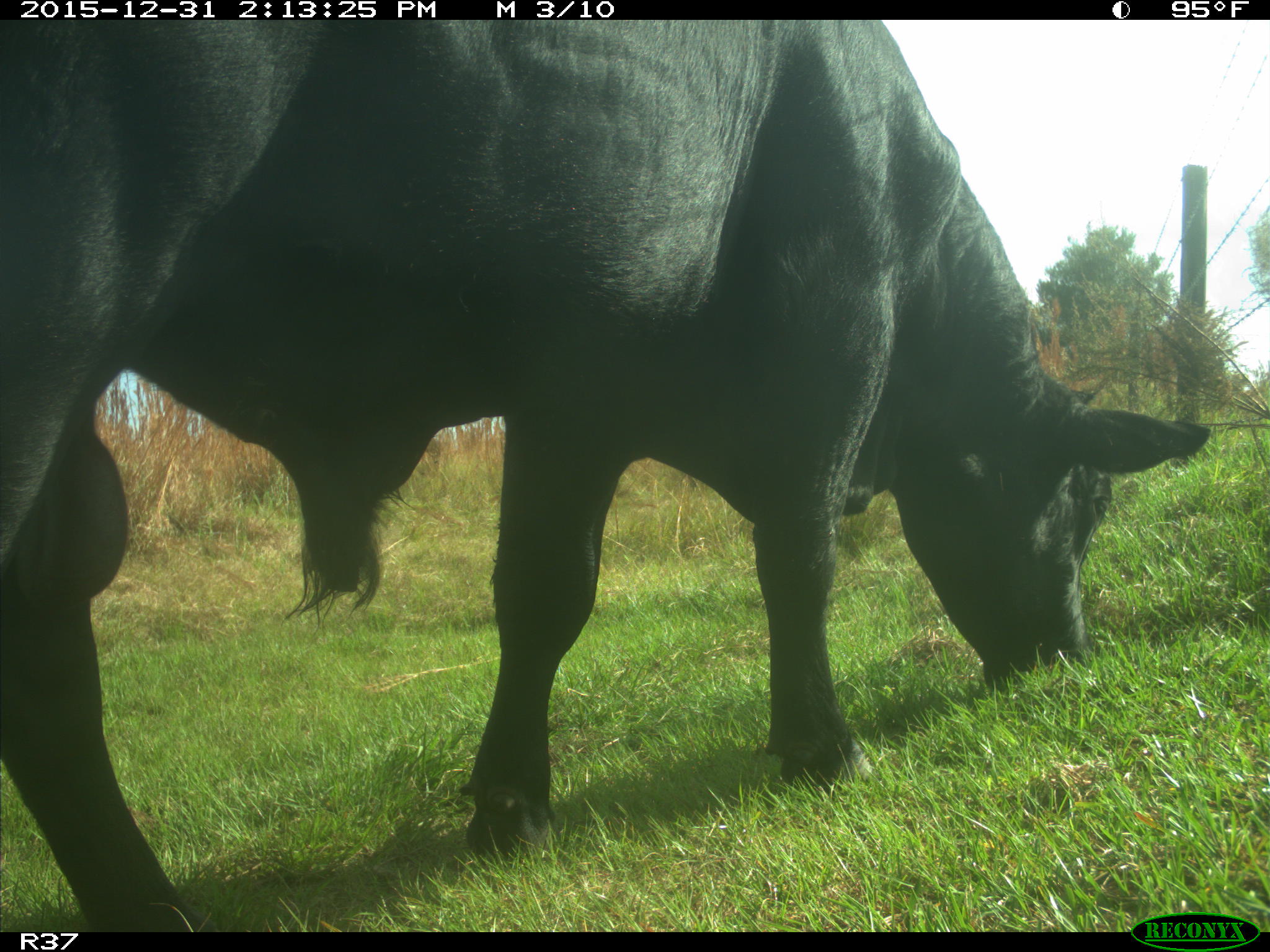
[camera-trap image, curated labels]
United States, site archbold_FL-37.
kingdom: Animalia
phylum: Chordata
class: Mammalia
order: Artiodactyla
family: Bovidae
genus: Bos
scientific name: Bos taurus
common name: domestic cow